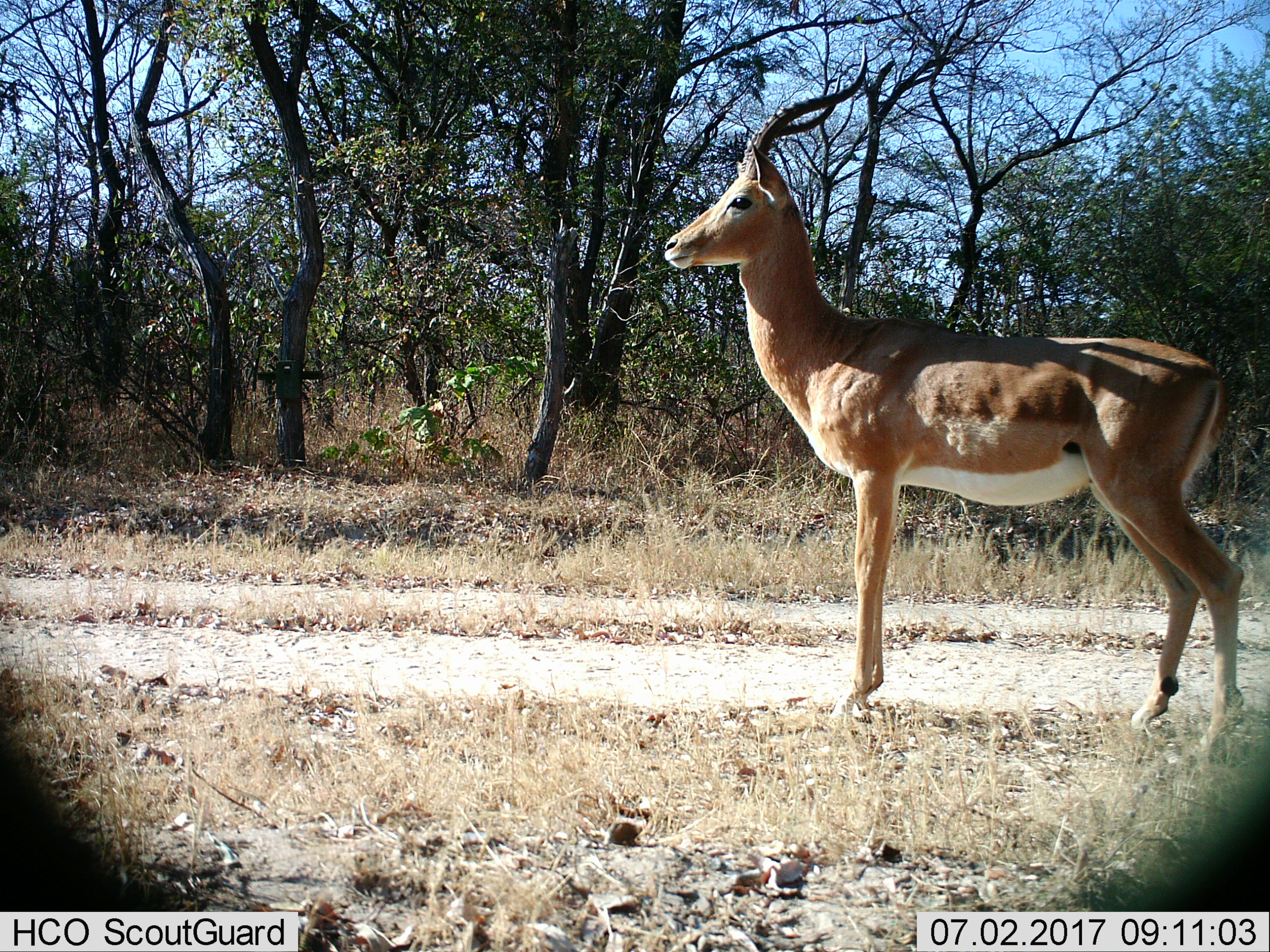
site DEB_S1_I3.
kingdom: Animalia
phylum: Chordata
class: Mammalia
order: Artiodactyla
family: Bovidae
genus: Aepyceros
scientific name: Aepyceros melampus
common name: impala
Impala (Aepyceros melampus), count 1. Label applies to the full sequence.